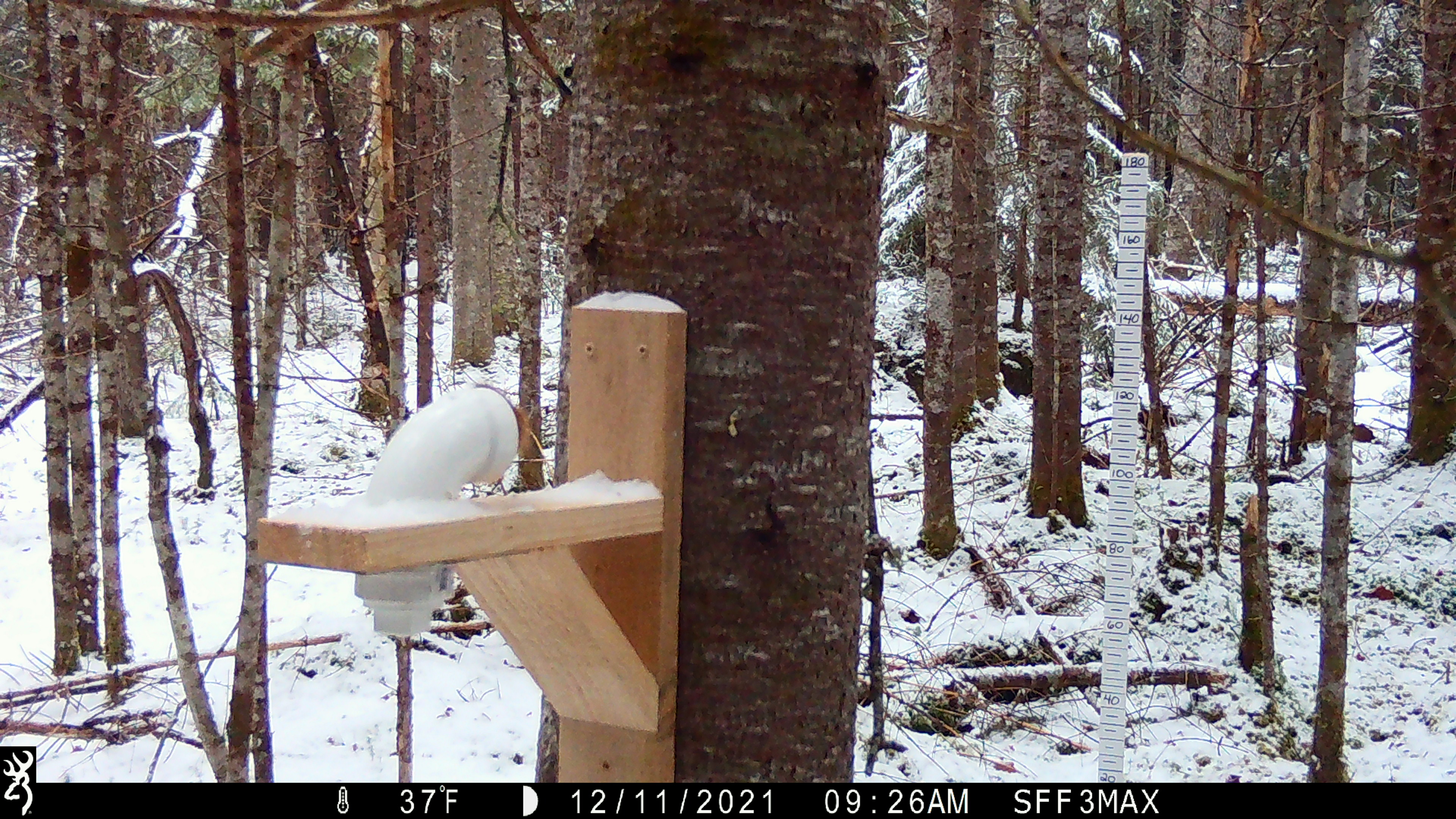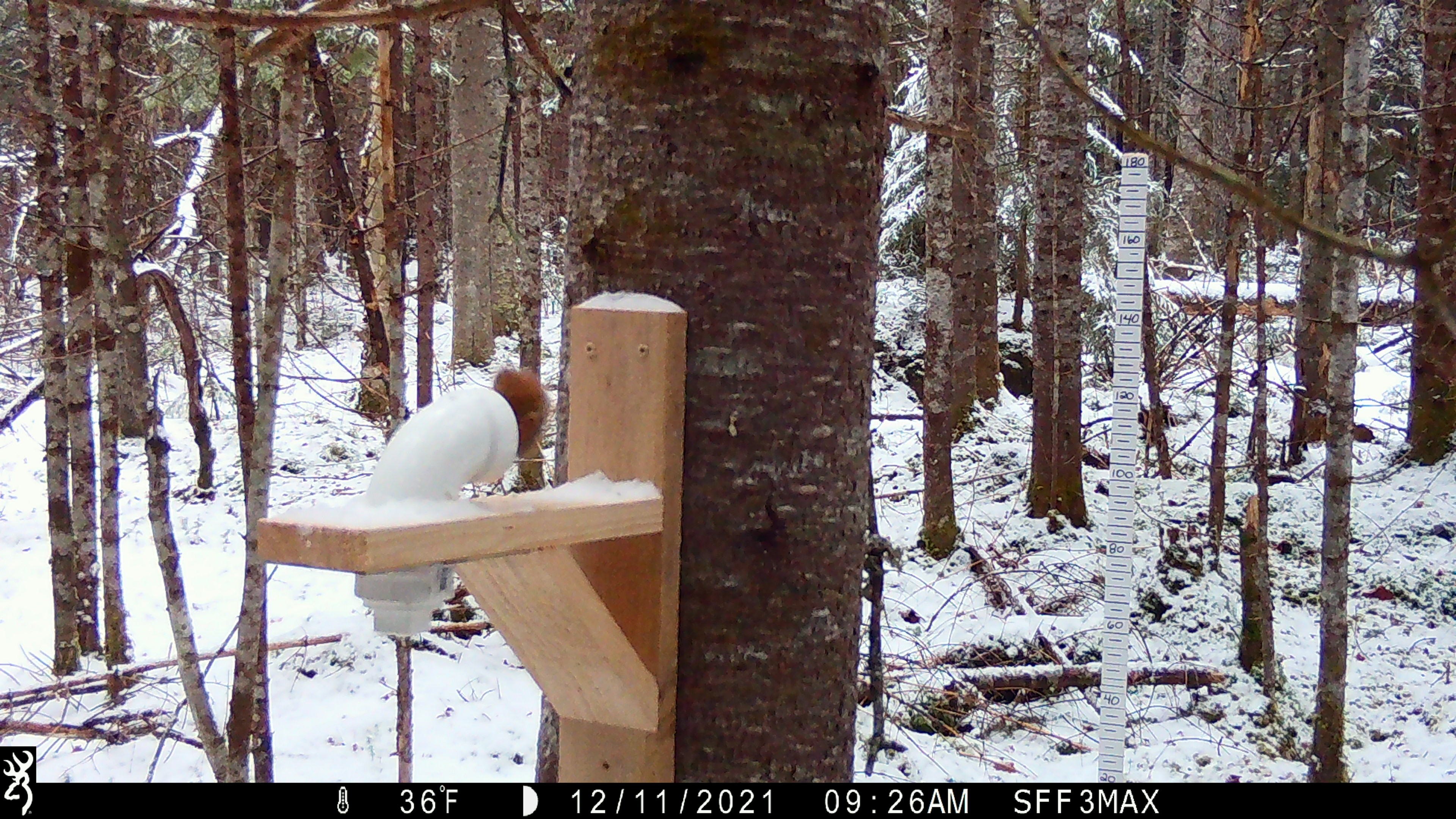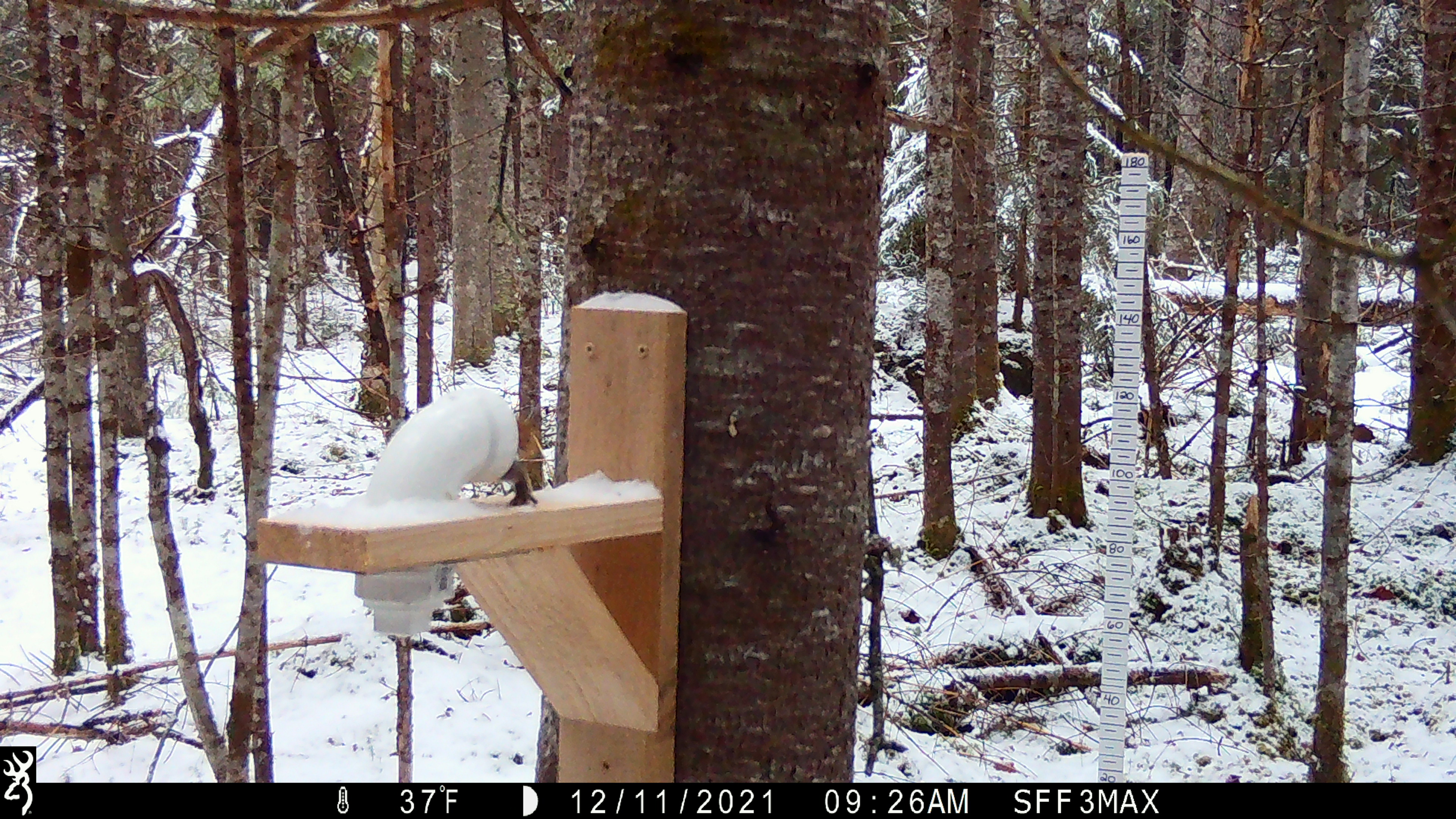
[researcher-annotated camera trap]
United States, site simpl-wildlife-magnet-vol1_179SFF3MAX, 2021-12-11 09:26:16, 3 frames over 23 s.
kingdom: Animalia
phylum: Chordata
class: Mammalia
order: Rodentia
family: Sciuridae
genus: Tamiasciurus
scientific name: Tamiasciurus hudsonicus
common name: red squirrel